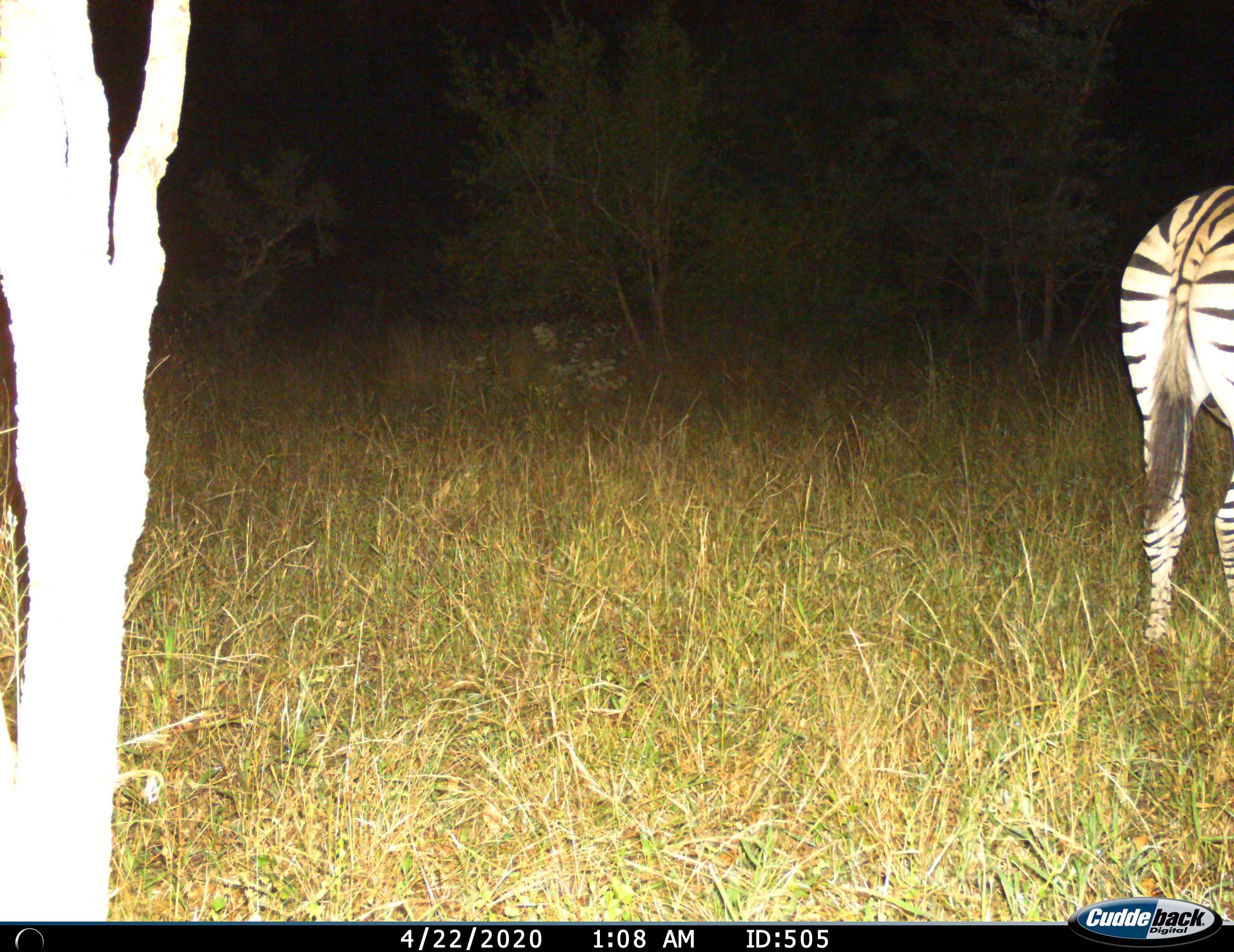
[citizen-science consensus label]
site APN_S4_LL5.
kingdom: Animalia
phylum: Chordata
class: Mammalia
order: Perissodactyla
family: Equidae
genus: Equus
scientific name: Equus quagga burchellii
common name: burchell's zebra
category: zebraburchells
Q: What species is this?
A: Zebraburchells (burchell's zebra) (Equus quagga burchellii).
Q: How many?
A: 1.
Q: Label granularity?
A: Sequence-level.